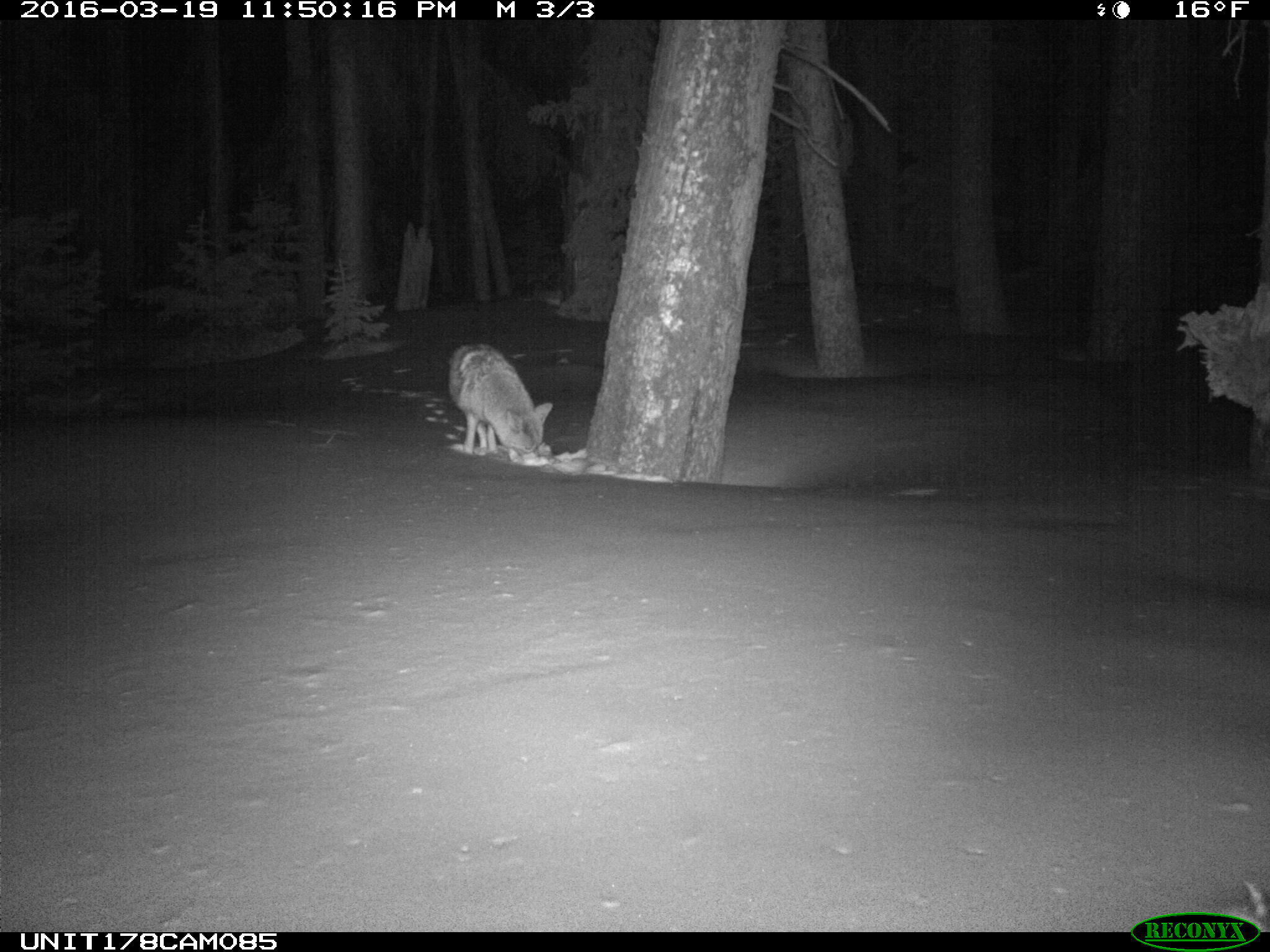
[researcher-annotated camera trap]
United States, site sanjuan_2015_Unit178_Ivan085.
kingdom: Animalia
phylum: Chordata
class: Mammalia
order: Carnivora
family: Canidae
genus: Canis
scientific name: Canis latrans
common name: coyote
Canis latrans (coyote).